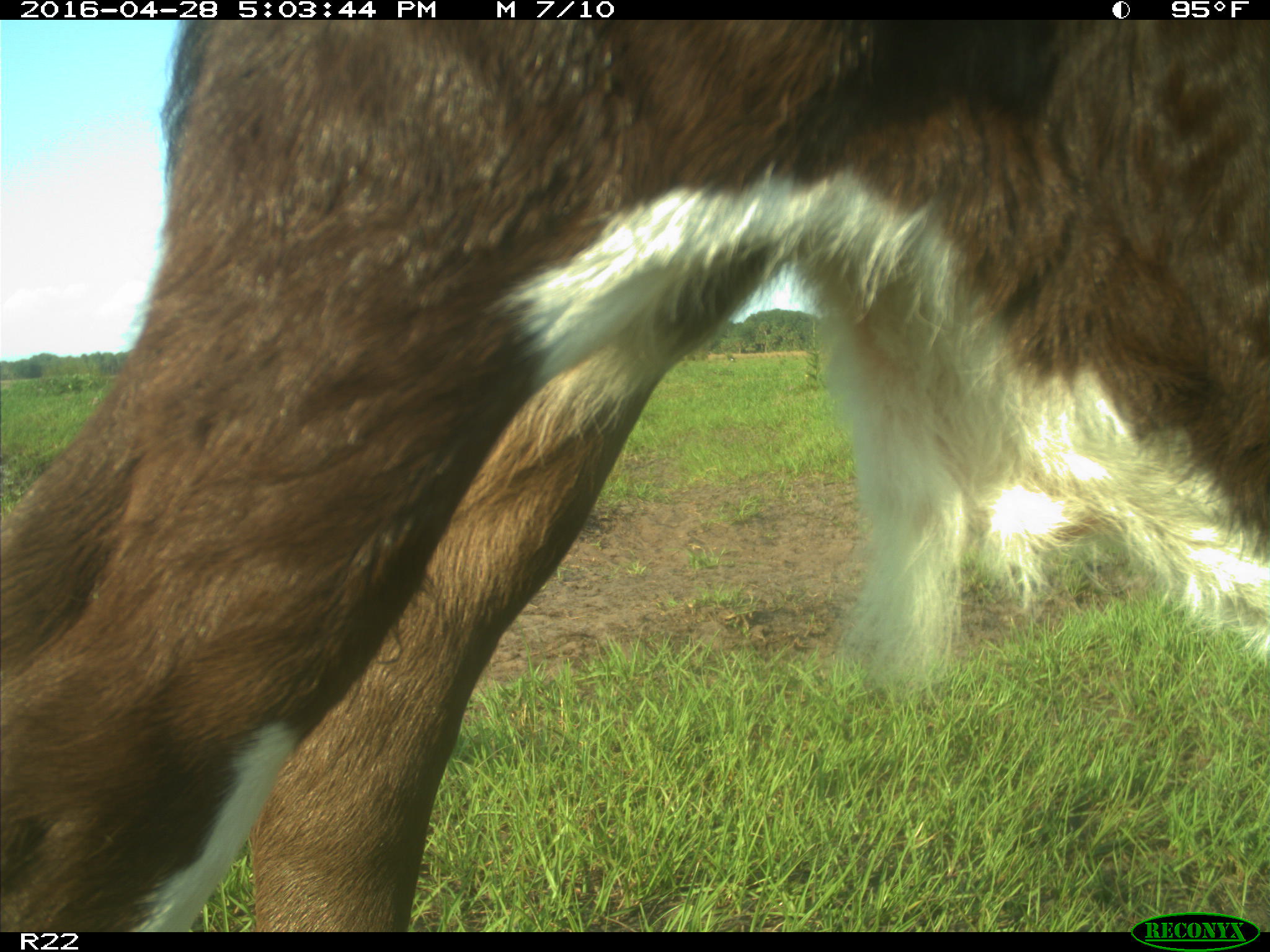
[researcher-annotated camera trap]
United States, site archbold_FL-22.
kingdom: Animalia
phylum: Chordata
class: Mammalia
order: Artiodactyla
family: Bovidae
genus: Bos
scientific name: Bos taurus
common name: domestic cow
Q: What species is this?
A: Bos taurus (domestic cow).